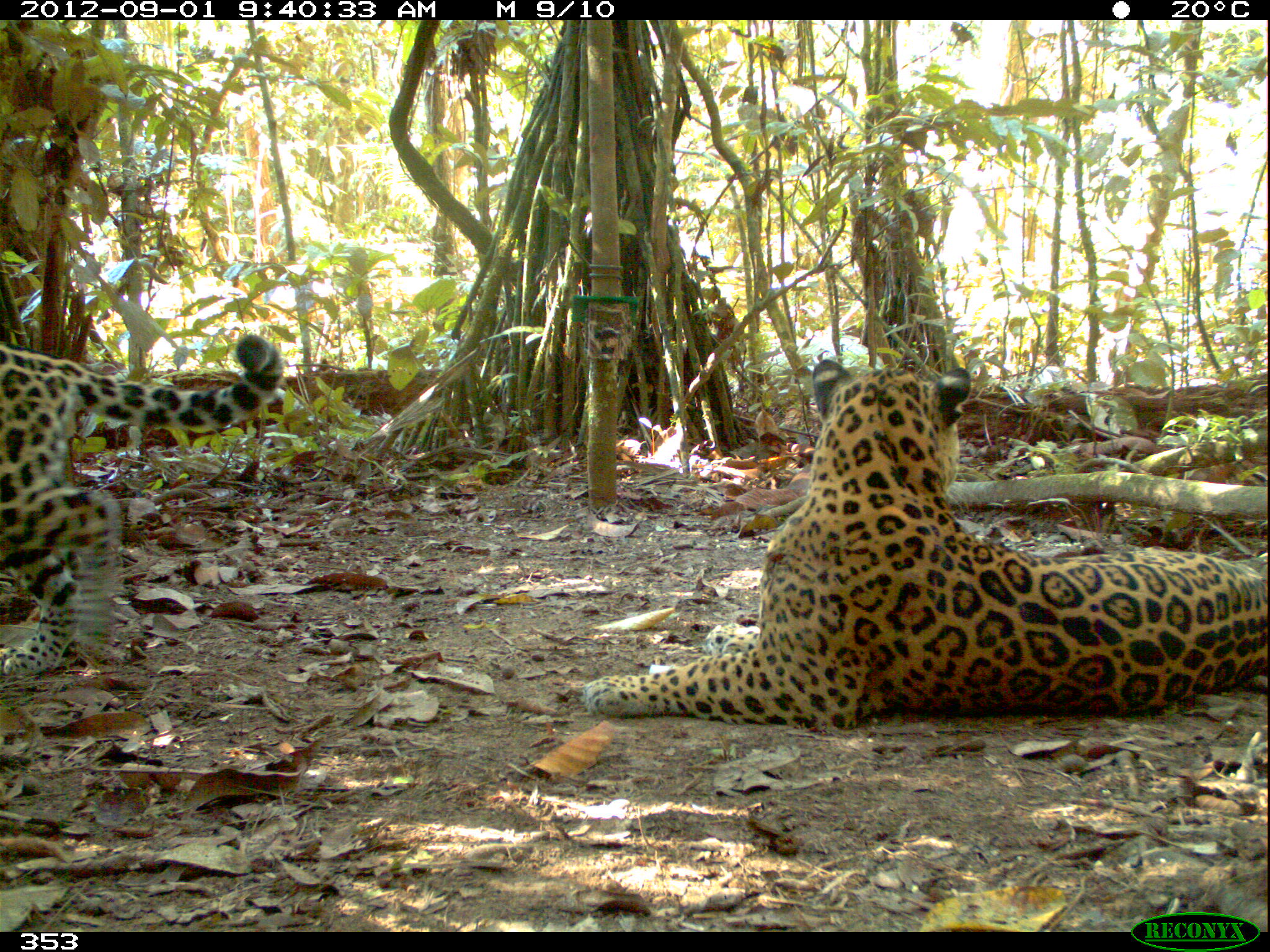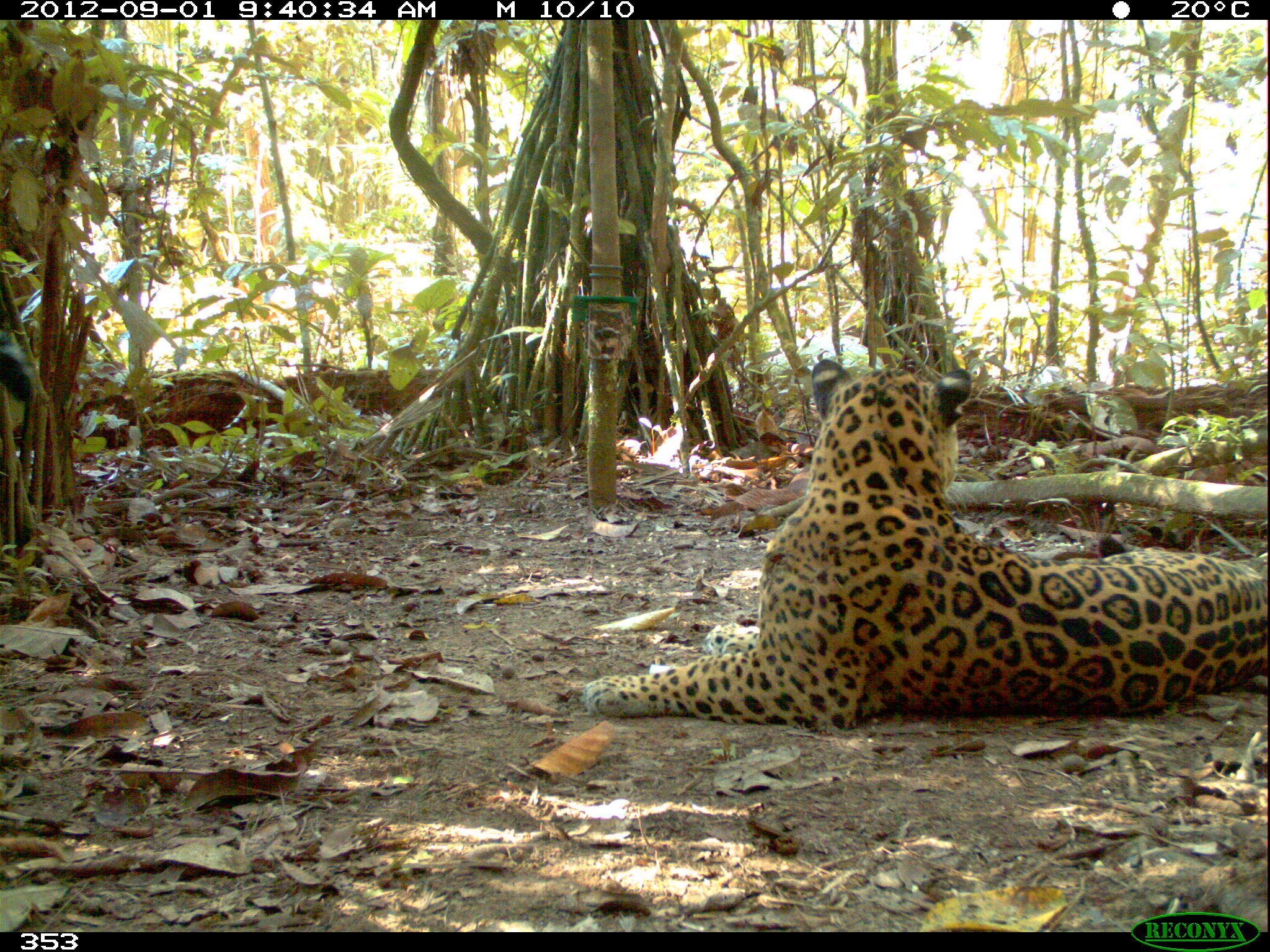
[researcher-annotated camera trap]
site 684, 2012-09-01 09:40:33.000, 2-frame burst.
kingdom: Animalia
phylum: Chordata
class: Mammalia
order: Carnivora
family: Felidae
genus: Panthera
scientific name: Panthera onca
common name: jaguar